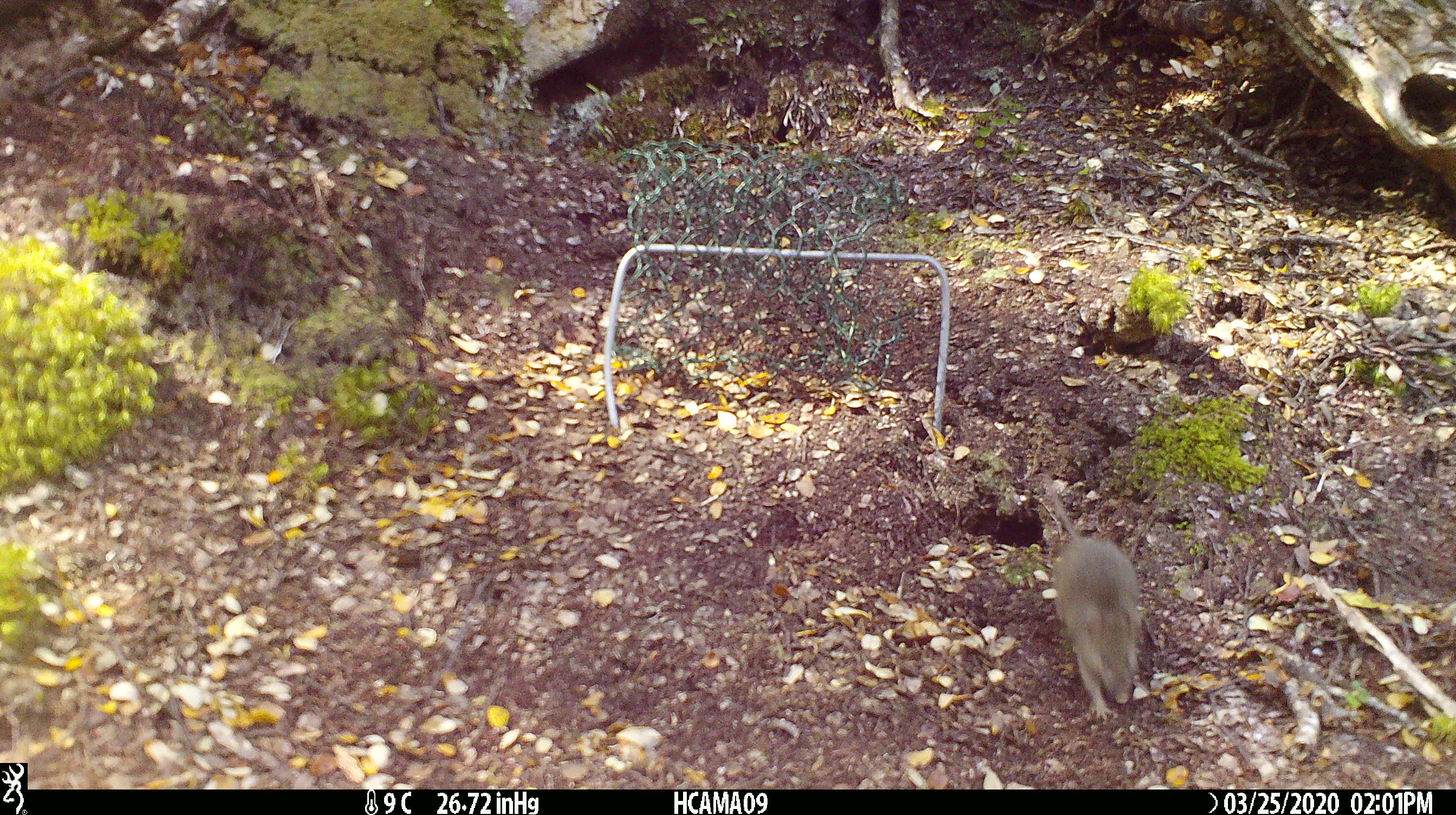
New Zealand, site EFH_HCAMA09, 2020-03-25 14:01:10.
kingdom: Animalia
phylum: Chordata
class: Mammalia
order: Rodentia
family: Muridae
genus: Mus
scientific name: Mus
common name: mouse